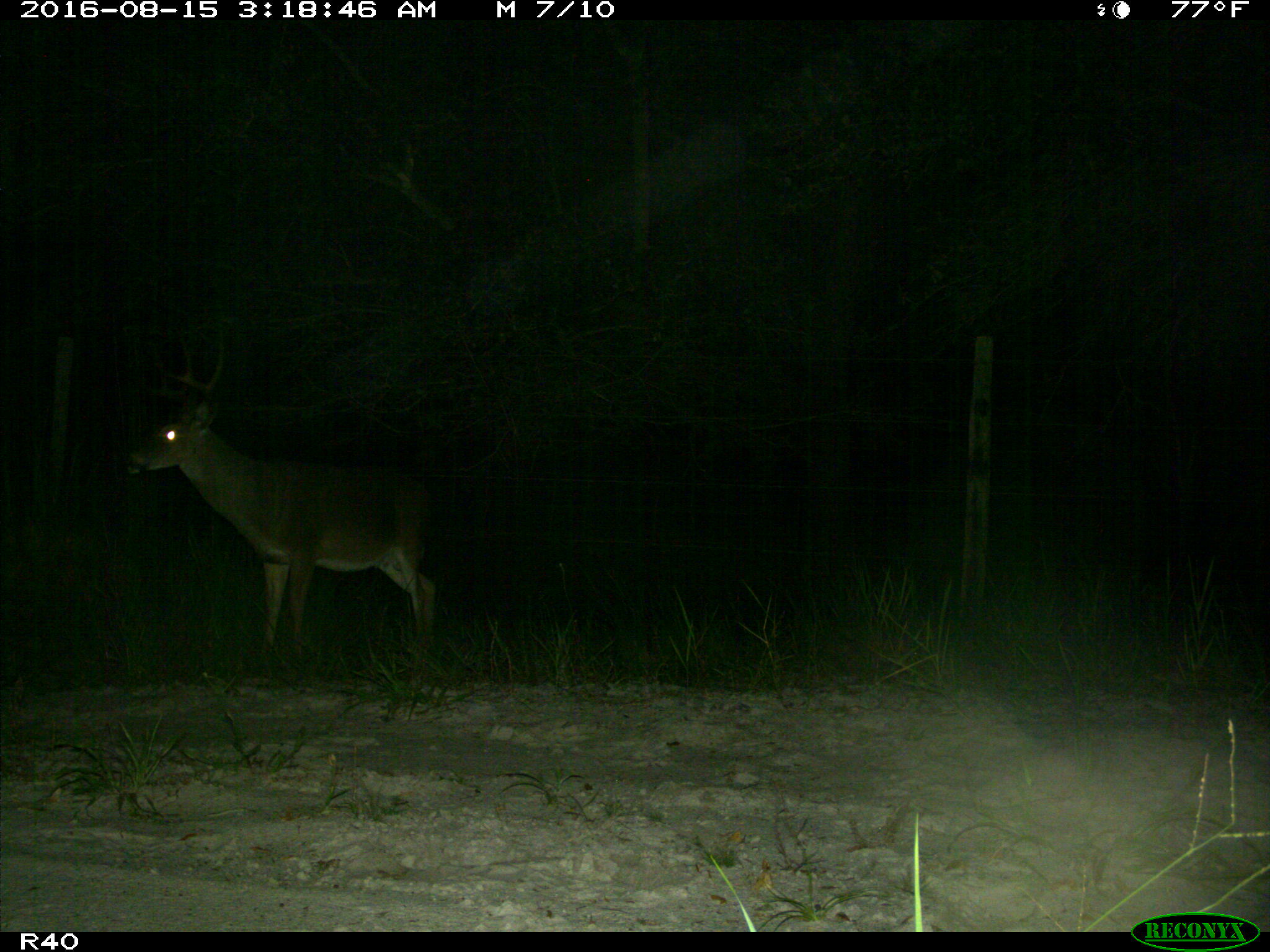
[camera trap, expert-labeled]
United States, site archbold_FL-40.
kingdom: Animalia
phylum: Chordata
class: Mammalia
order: Artiodactyla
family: Cervidae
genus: Odocoileus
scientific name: Odocoileus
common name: deer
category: unidentified deer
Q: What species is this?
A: Unidentified deer (deer) (Odocoileus).